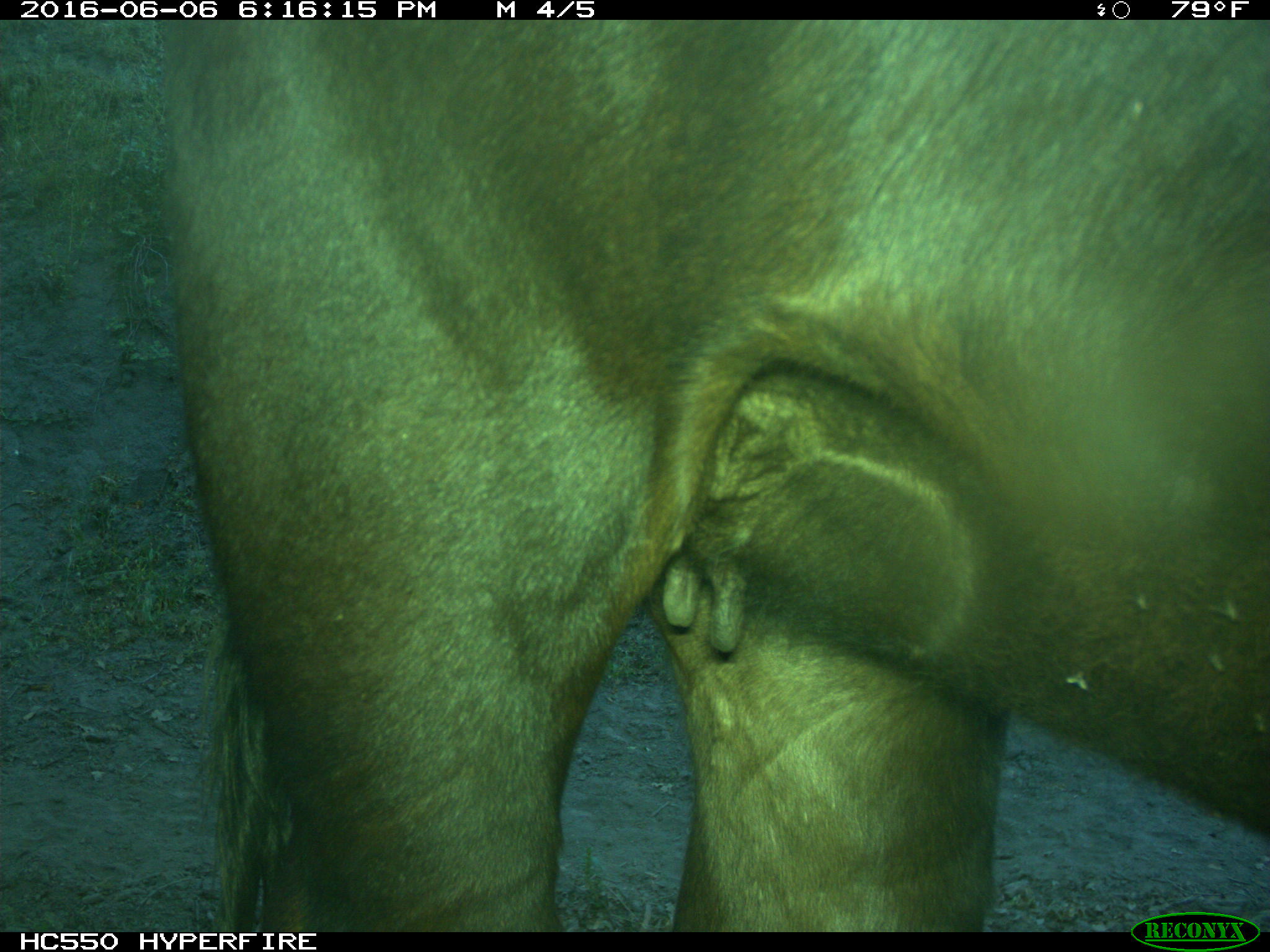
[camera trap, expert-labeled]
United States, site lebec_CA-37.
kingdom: Animalia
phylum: Chordata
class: Mammalia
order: Artiodactyla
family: Bovidae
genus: Bos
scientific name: Bos taurus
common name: domestic cow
Bos taurus (domestic cow).